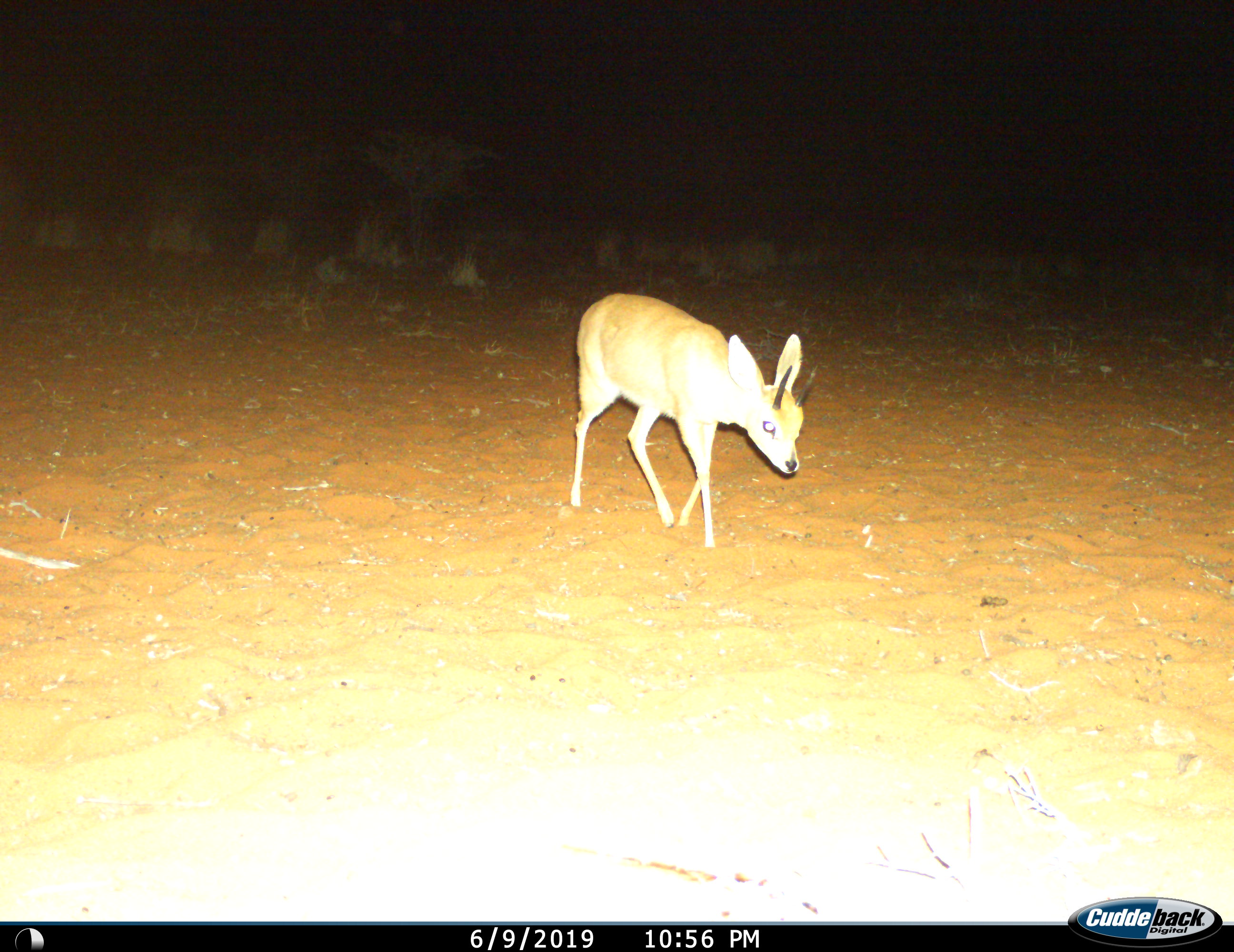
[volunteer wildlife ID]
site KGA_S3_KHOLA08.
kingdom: Animalia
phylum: Chordata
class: Mammalia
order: Artiodactyla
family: Bovidae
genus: Raphicerus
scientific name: Raphicerus campestris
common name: steenbok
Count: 1.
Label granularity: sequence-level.